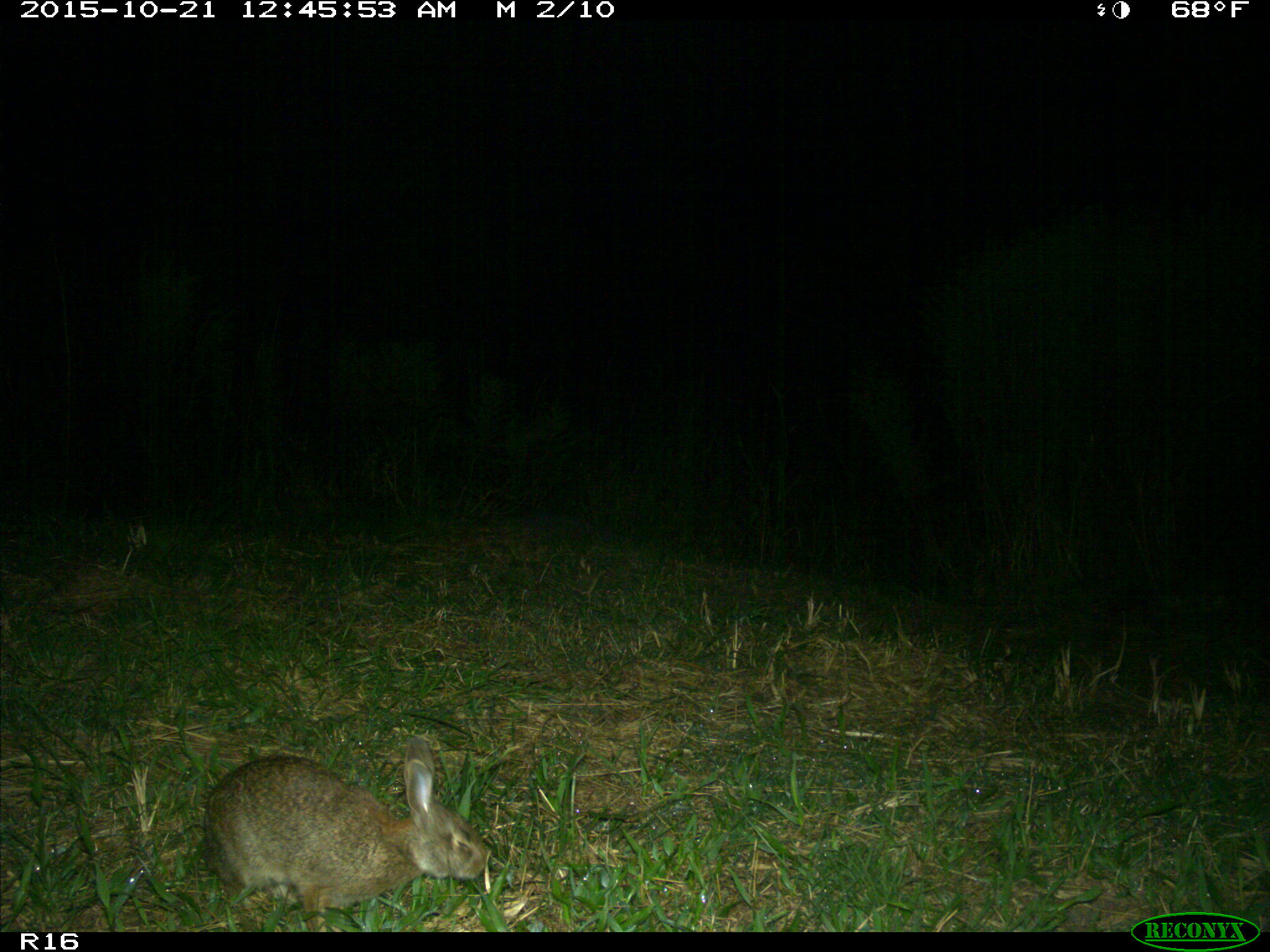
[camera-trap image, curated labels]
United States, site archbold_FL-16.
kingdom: Animalia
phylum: Chordata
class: Mammalia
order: Lagomorpha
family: Leporidae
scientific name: Leporidae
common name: rabbits and hares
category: unidentified rabbit